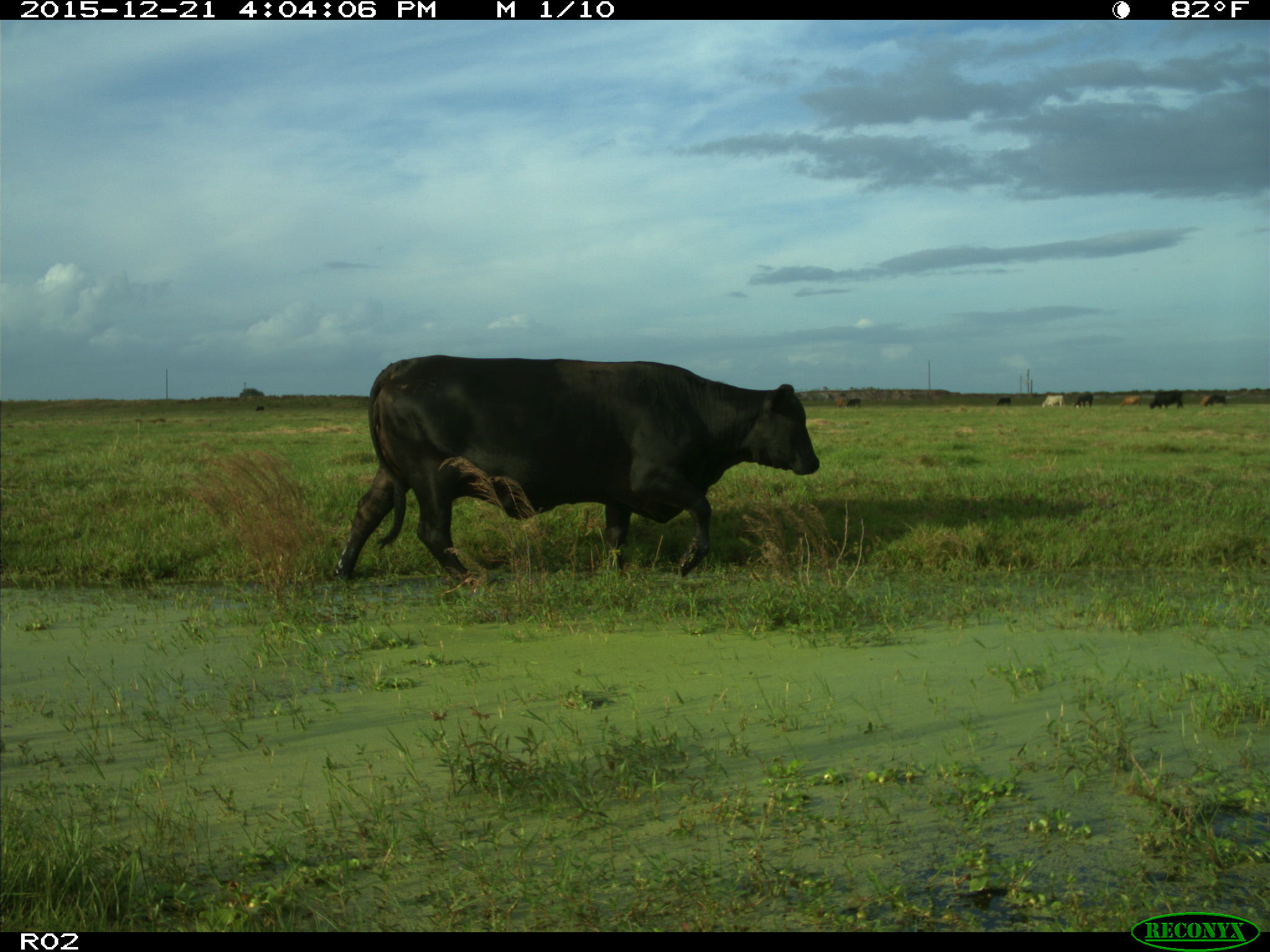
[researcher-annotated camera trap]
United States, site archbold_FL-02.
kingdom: Animalia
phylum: Chordata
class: Mammalia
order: Artiodactyla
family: Bovidae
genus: Bos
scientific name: Bos taurus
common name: domestic cow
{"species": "Bos taurus (domestic cow)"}